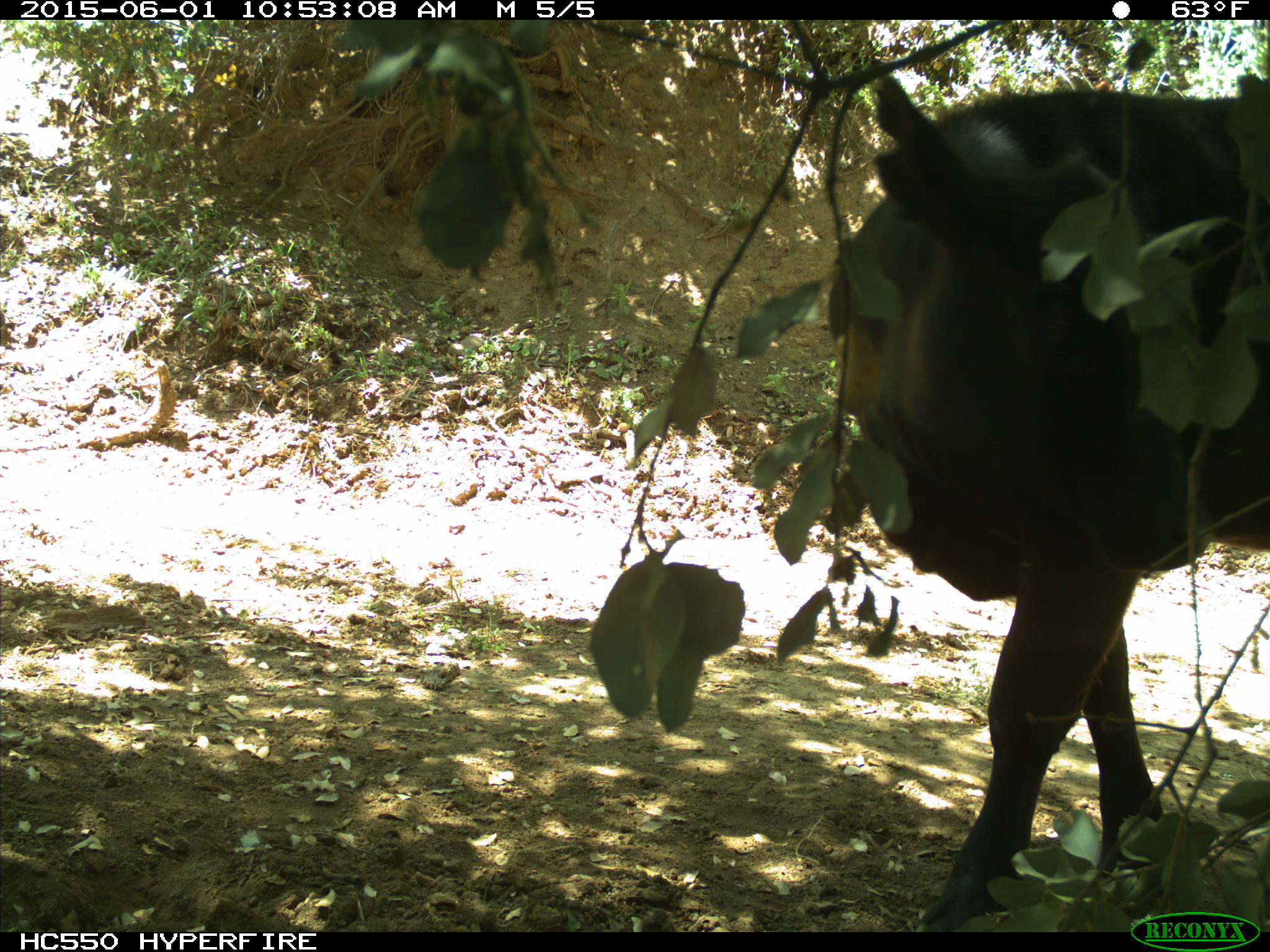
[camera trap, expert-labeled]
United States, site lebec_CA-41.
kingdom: Animalia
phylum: Chordata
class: Mammalia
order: Artiodactyla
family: Bovidae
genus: Bos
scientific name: Bos taurus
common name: domestic cow